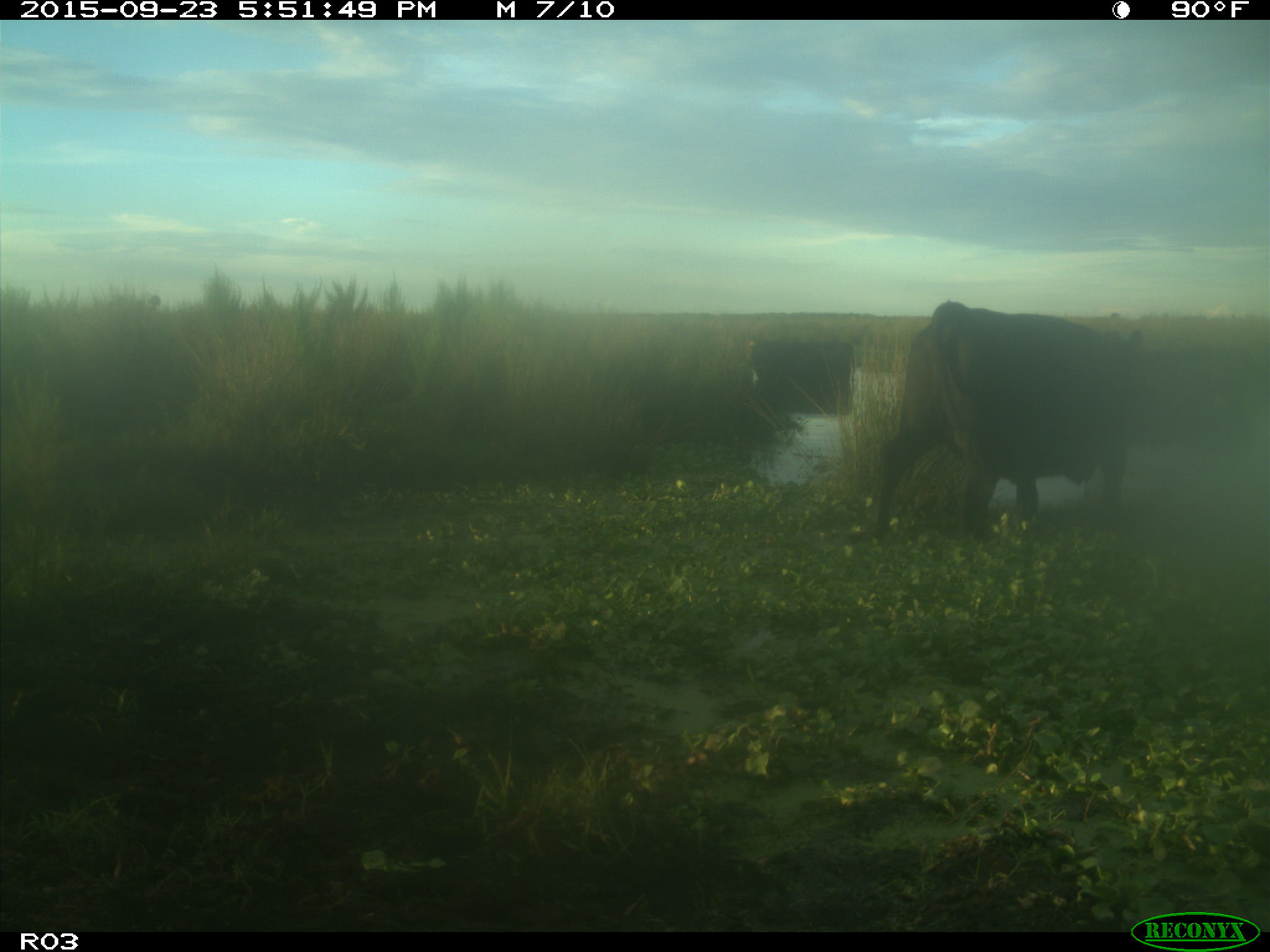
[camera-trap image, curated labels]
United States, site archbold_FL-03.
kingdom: Animalia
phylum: Chordata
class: Mammalia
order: Artiodactyla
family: Bovidae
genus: Bos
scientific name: Bos taurus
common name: domestic cow